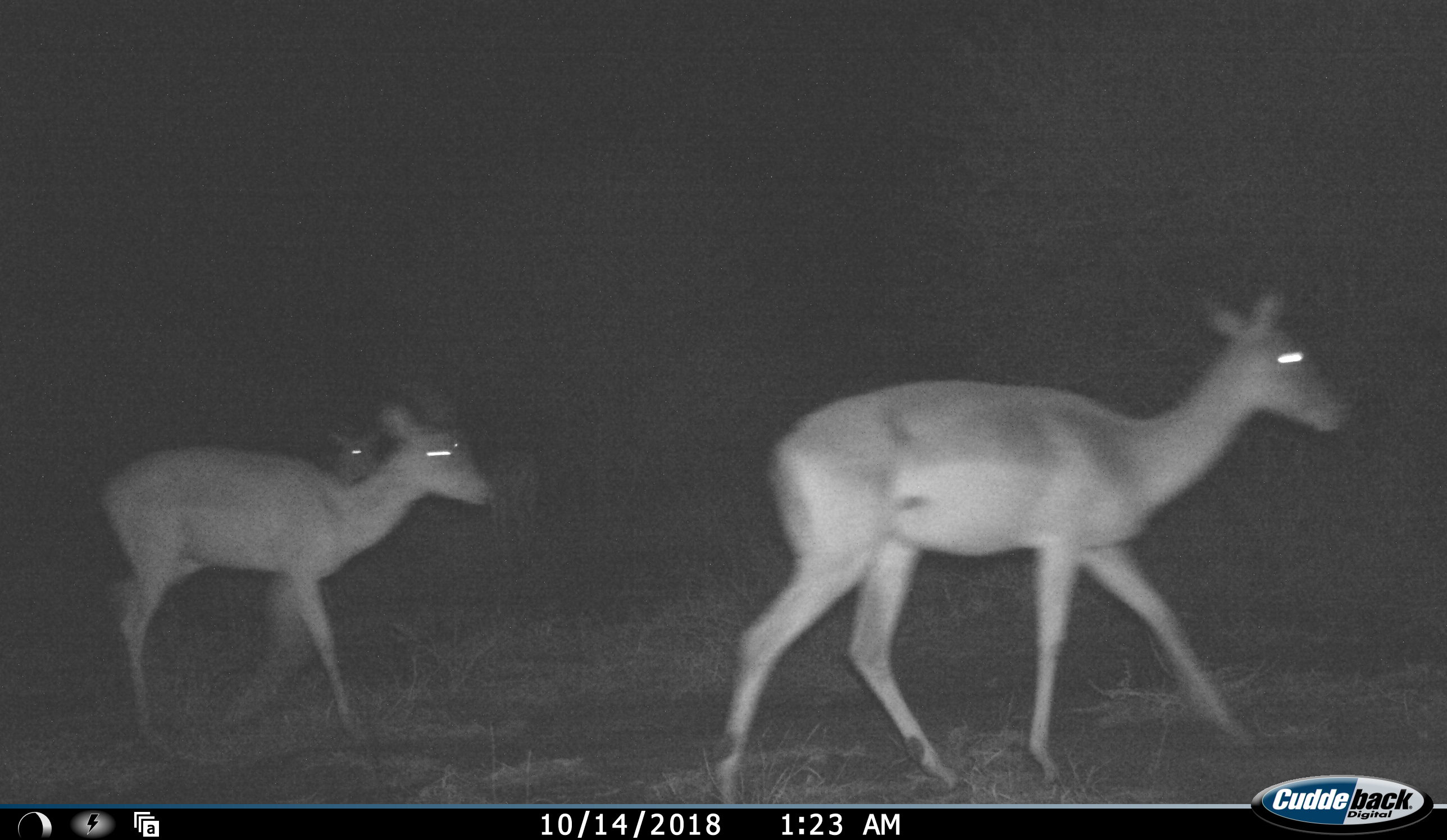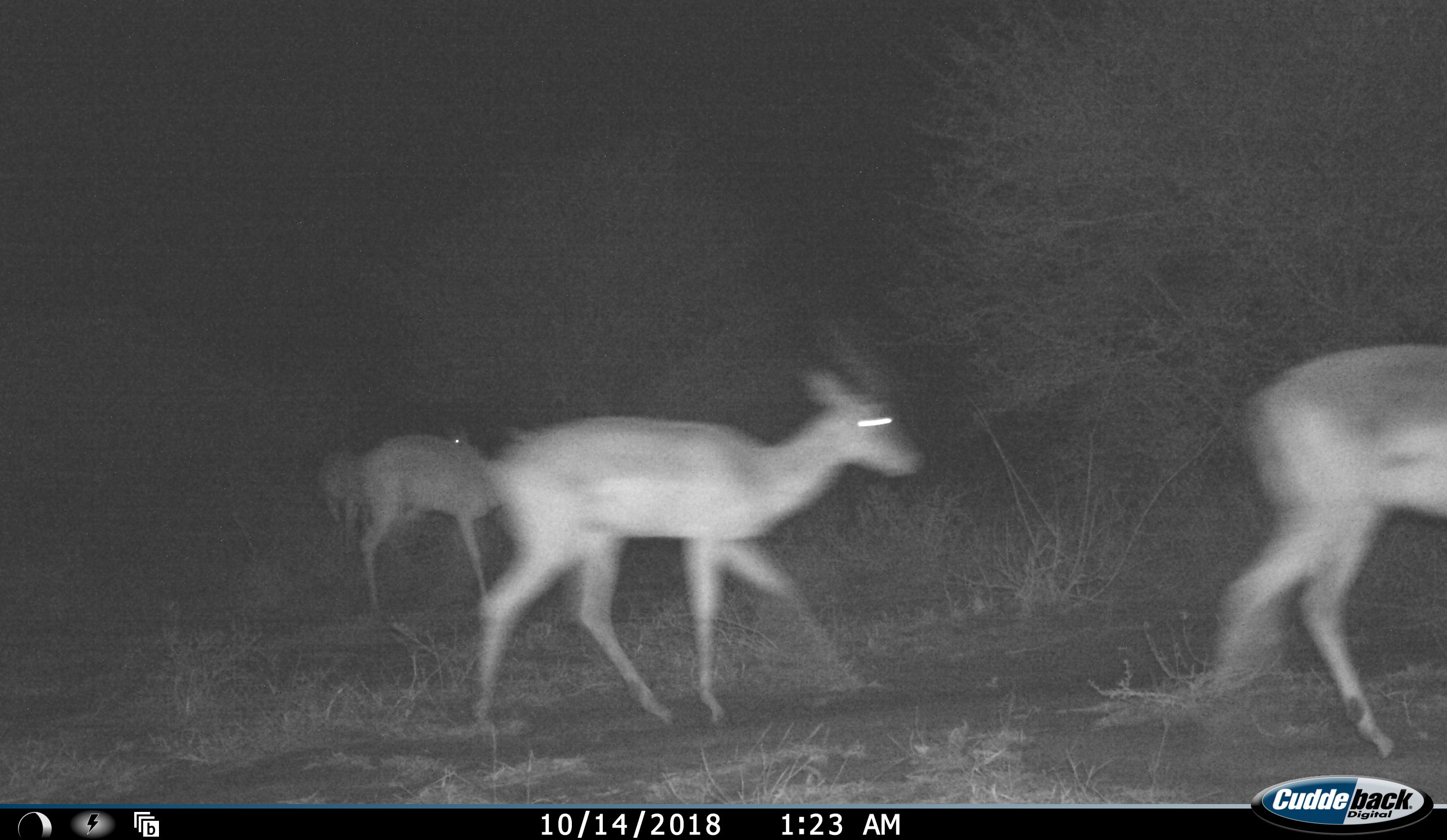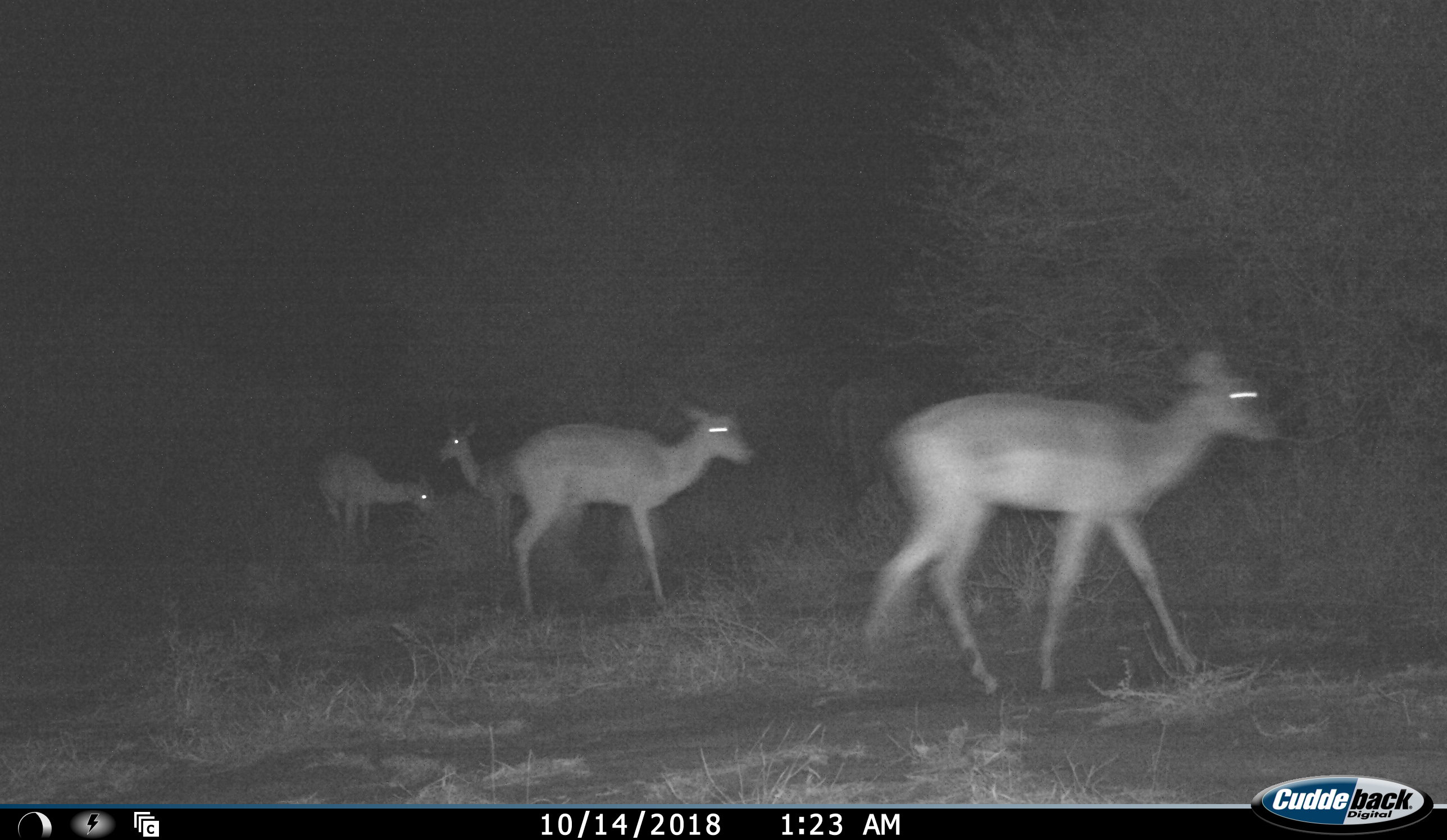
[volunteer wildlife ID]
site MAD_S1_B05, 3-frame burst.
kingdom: Animalia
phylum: Chordata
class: Mammalia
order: Artiodactyla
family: Bovidae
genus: Aepyceros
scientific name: Aepyceros melampus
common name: impala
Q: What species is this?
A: Impala (Aepyceros melampus).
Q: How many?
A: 5.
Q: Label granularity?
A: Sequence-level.